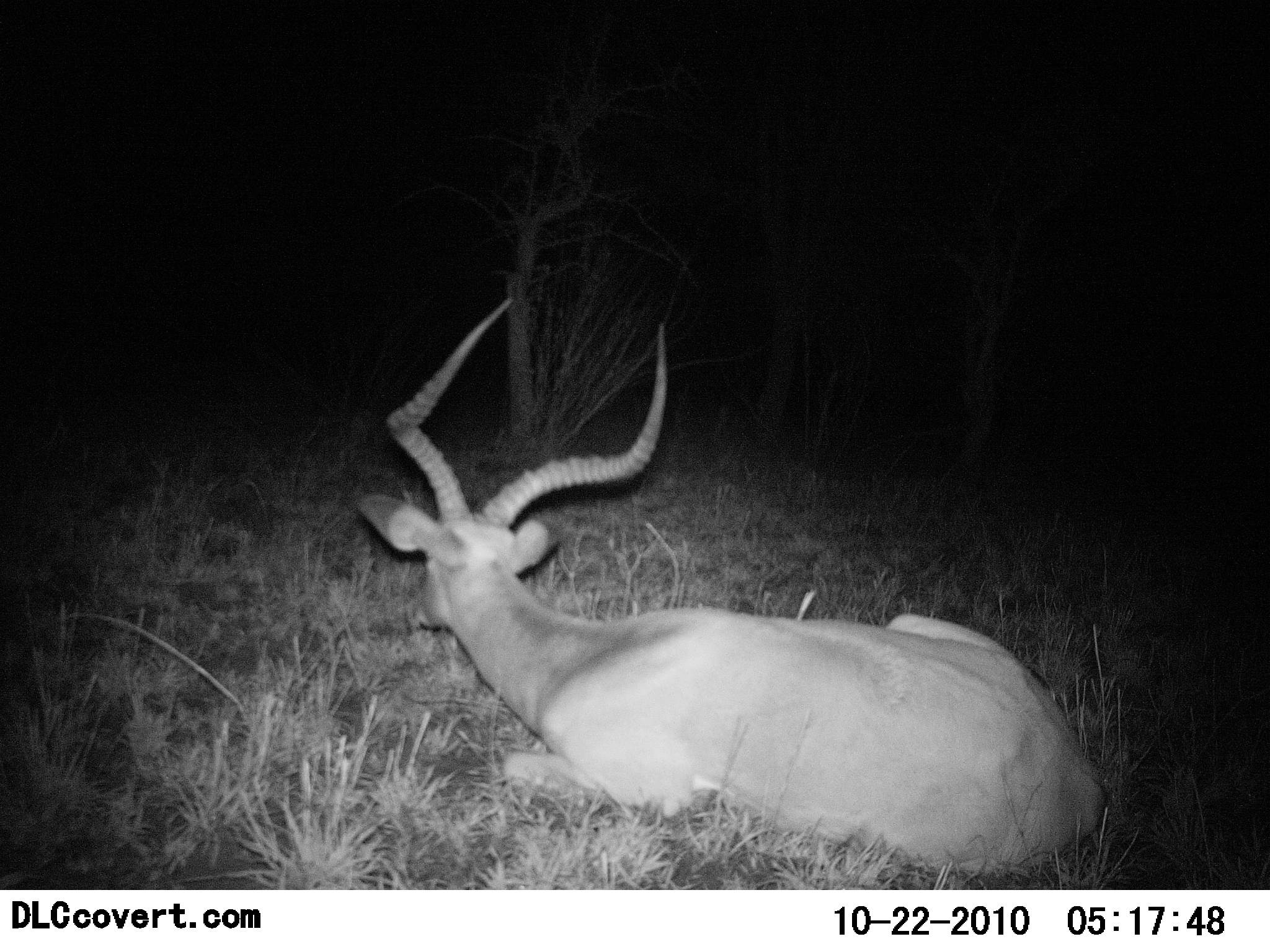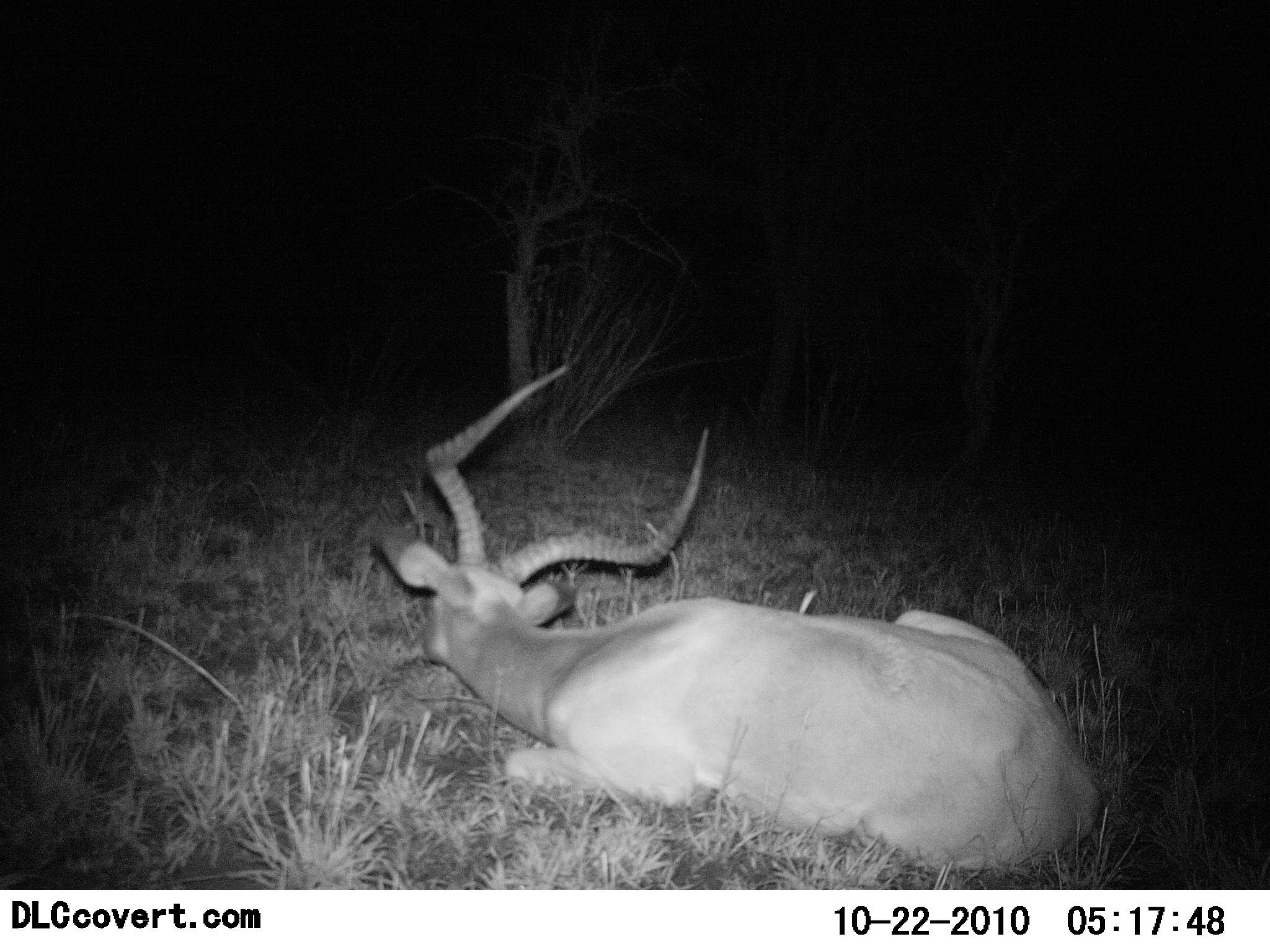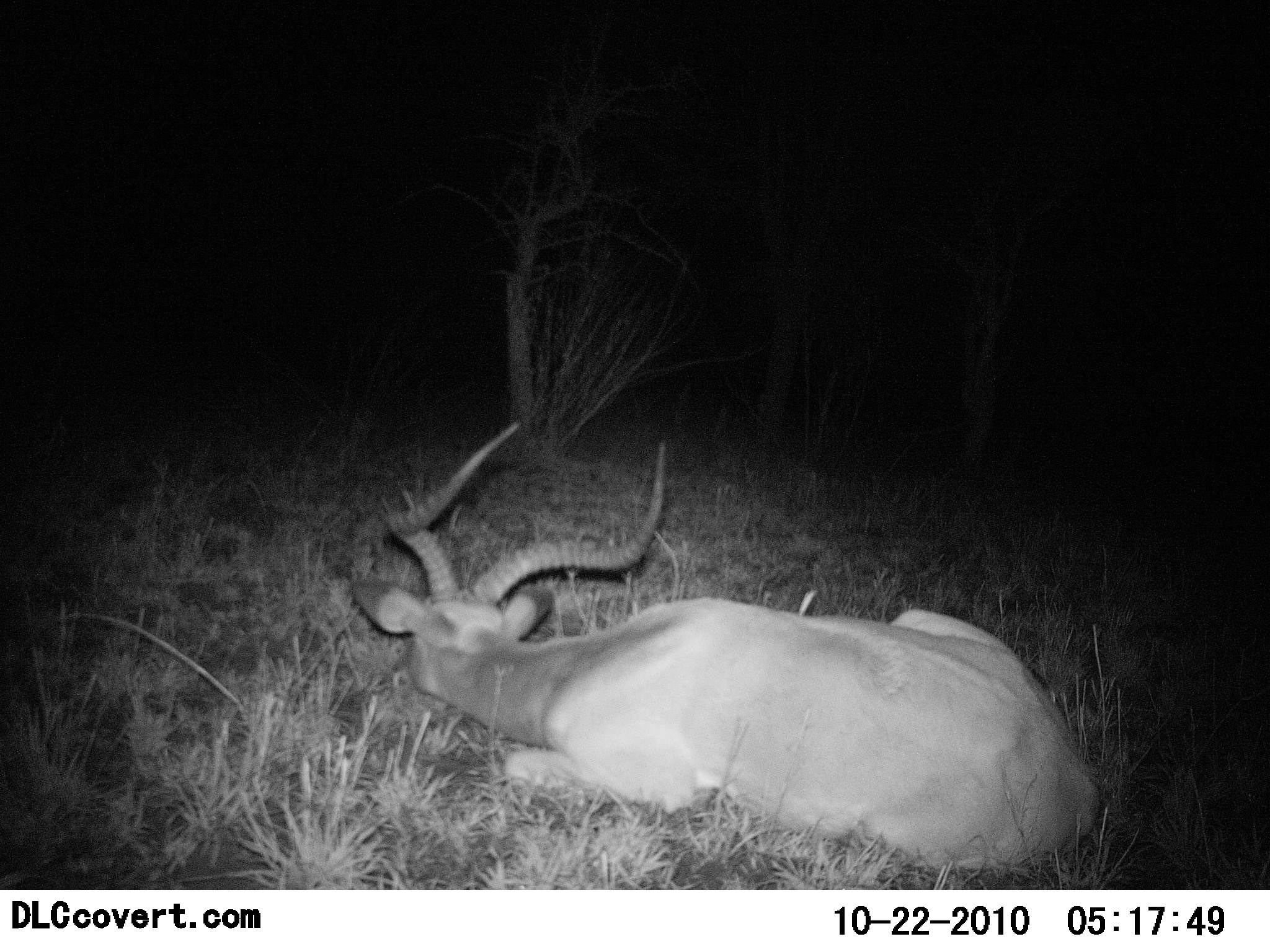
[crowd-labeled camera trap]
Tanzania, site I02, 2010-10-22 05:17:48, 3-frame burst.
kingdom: Animalia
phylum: Chordata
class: Mammalia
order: Artiodactyla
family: Bovidae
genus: Aepyceros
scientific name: Aepyceros melampus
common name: impala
Impala (Aepyceros melampus), count 1. Behavior (volunteer vote fractions): standing 0%, resting 100%, moving 8%, interacting 0%. Young present (vote fraction): 0%. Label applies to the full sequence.